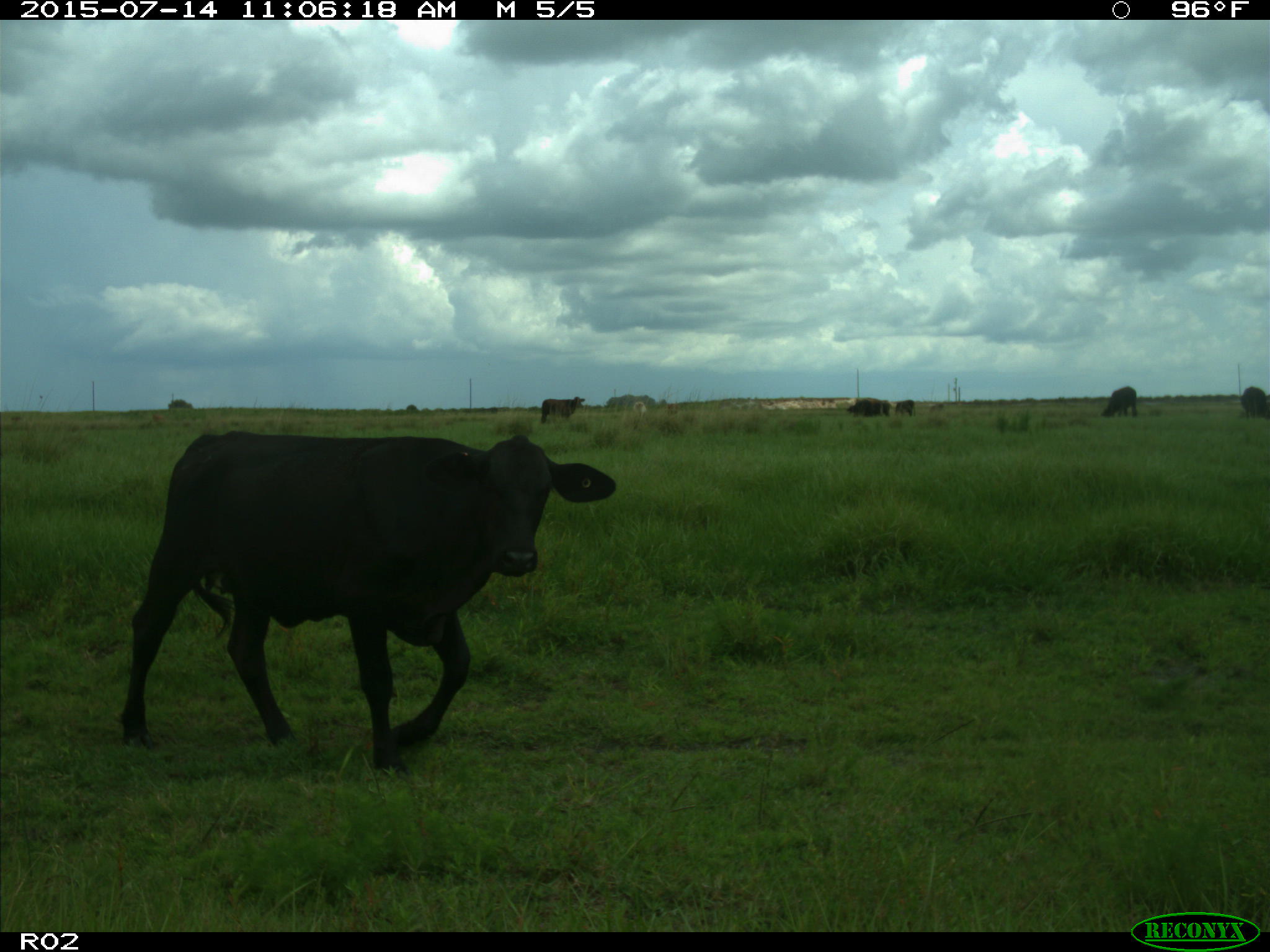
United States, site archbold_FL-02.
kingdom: Animalia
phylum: Chordata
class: Mammalia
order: Artiodactyla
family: Bovidae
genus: Bos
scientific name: Bos taurus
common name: domestic cow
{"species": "Bos taurus (domestic cow)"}